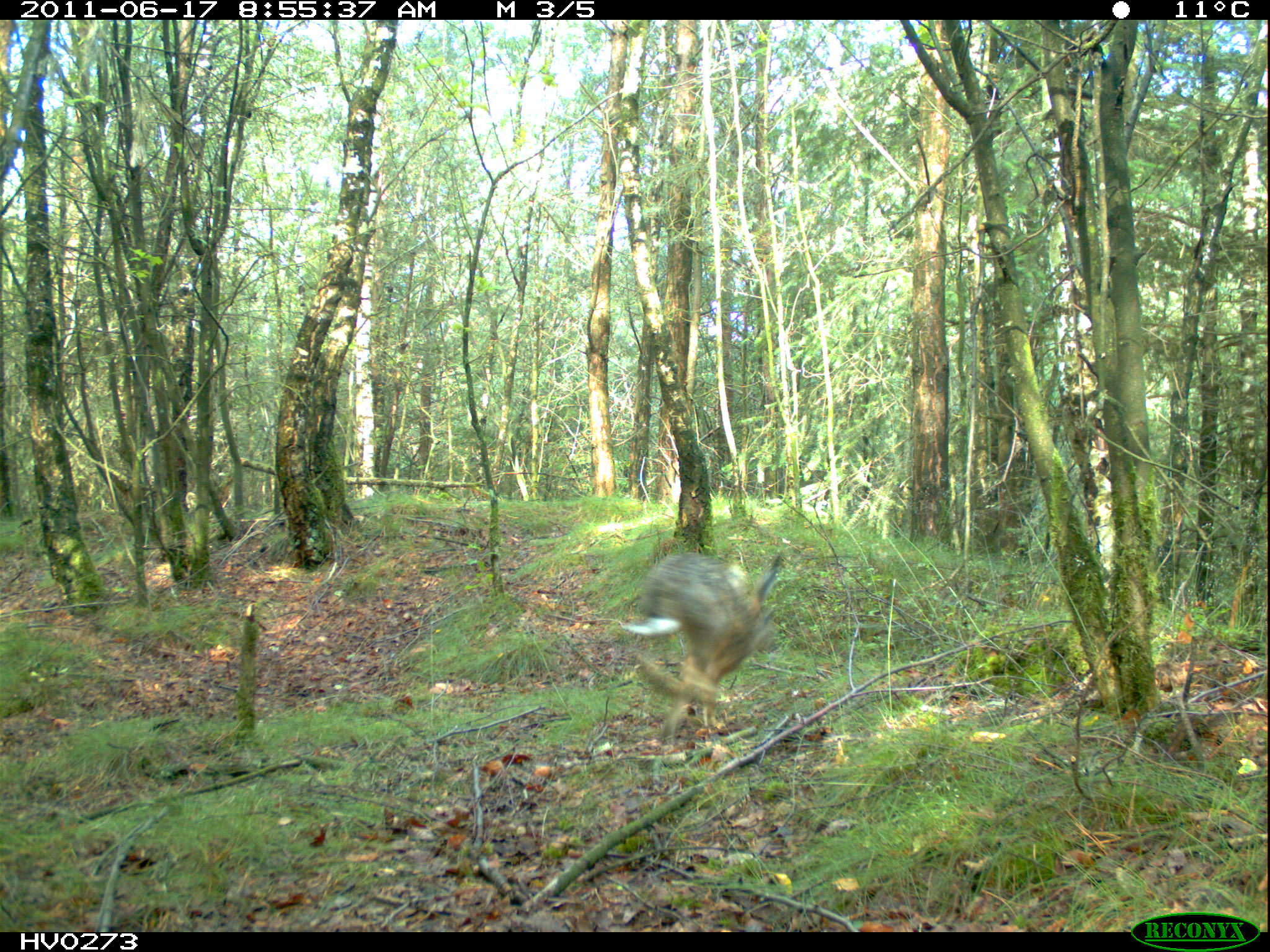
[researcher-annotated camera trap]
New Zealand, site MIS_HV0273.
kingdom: Animalia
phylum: Chordata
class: Mammalia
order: Lagomorpha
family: Leporidae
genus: Lepus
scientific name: Lepus europaeus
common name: brown hare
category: hare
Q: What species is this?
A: Hare (brown hare) (Lepus europaeus).